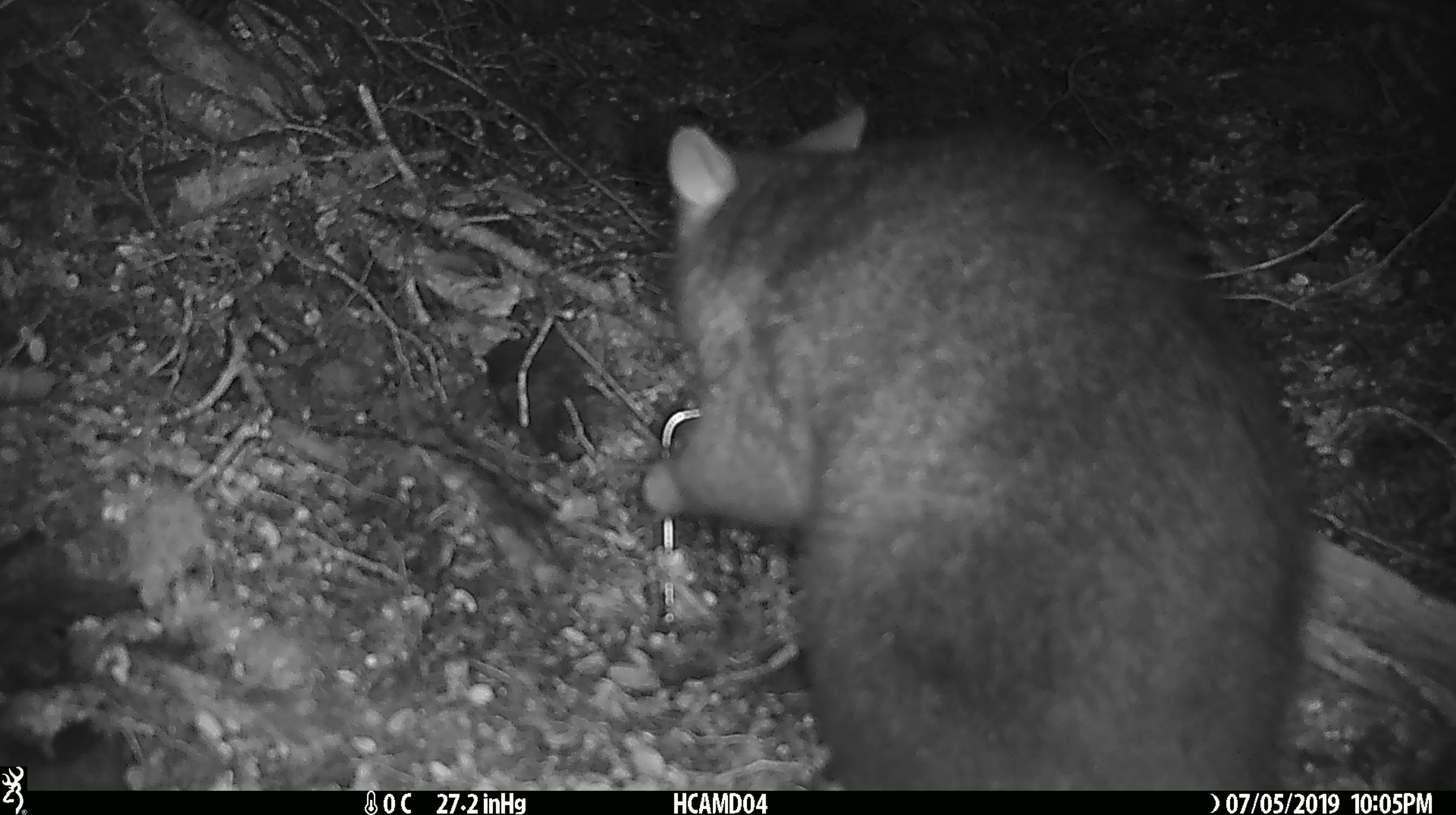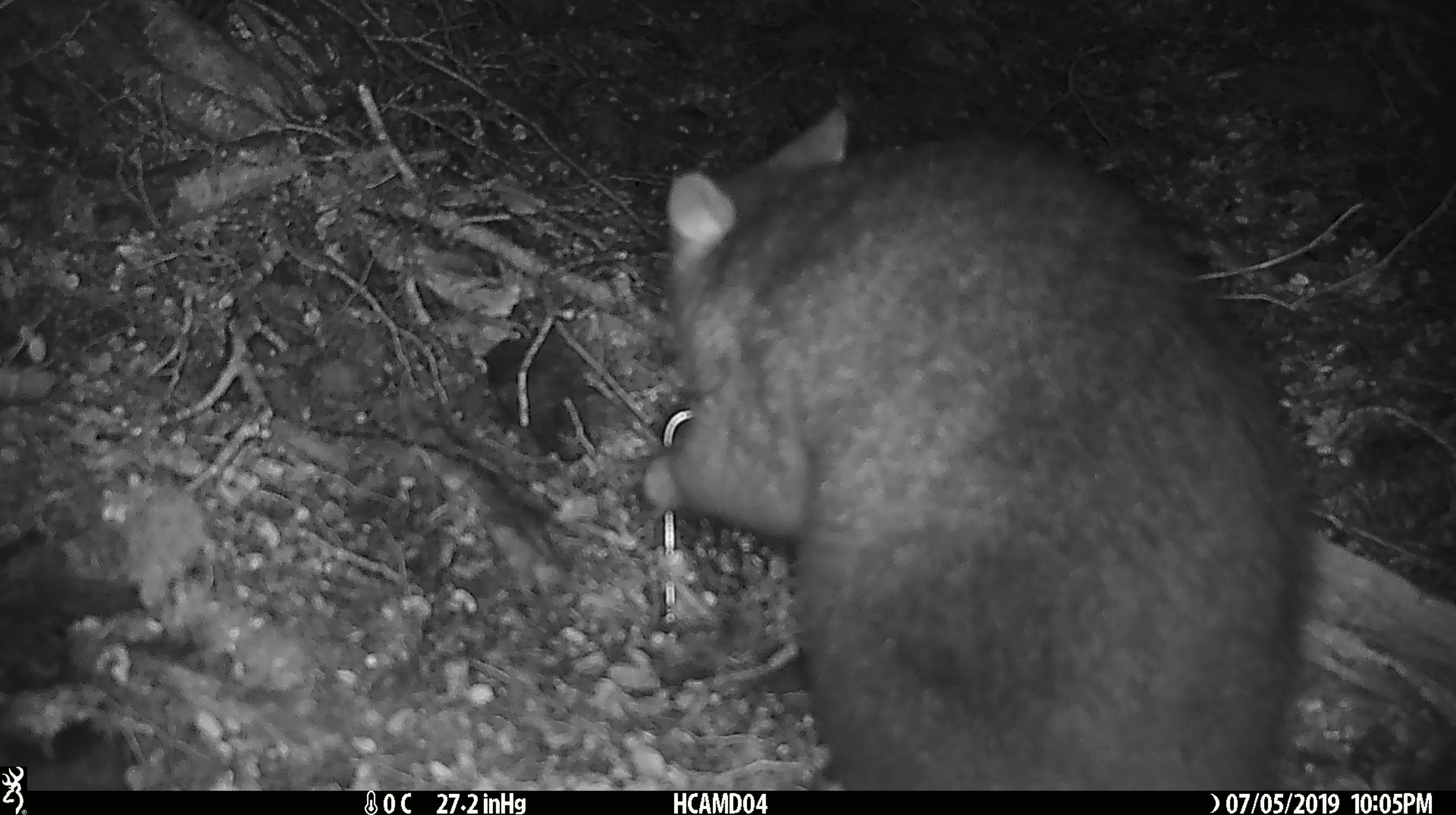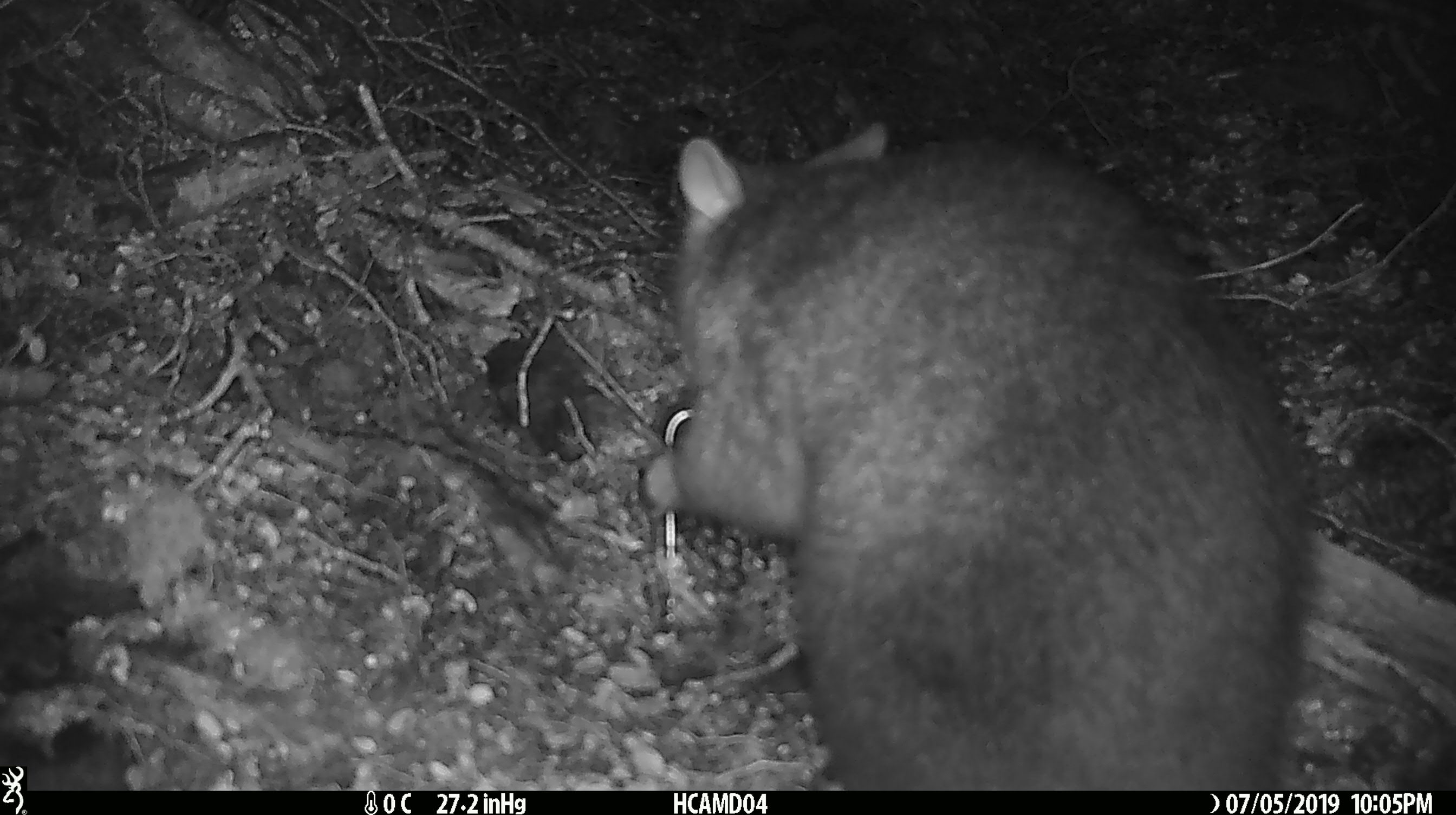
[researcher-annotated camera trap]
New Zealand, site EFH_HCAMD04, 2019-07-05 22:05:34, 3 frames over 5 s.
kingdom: Animalia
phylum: Chordata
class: Mammalia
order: Diprotodontia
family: Phalangeridae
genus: Trichosurus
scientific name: Trichosurus vulpecula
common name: common brushtail possum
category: possum